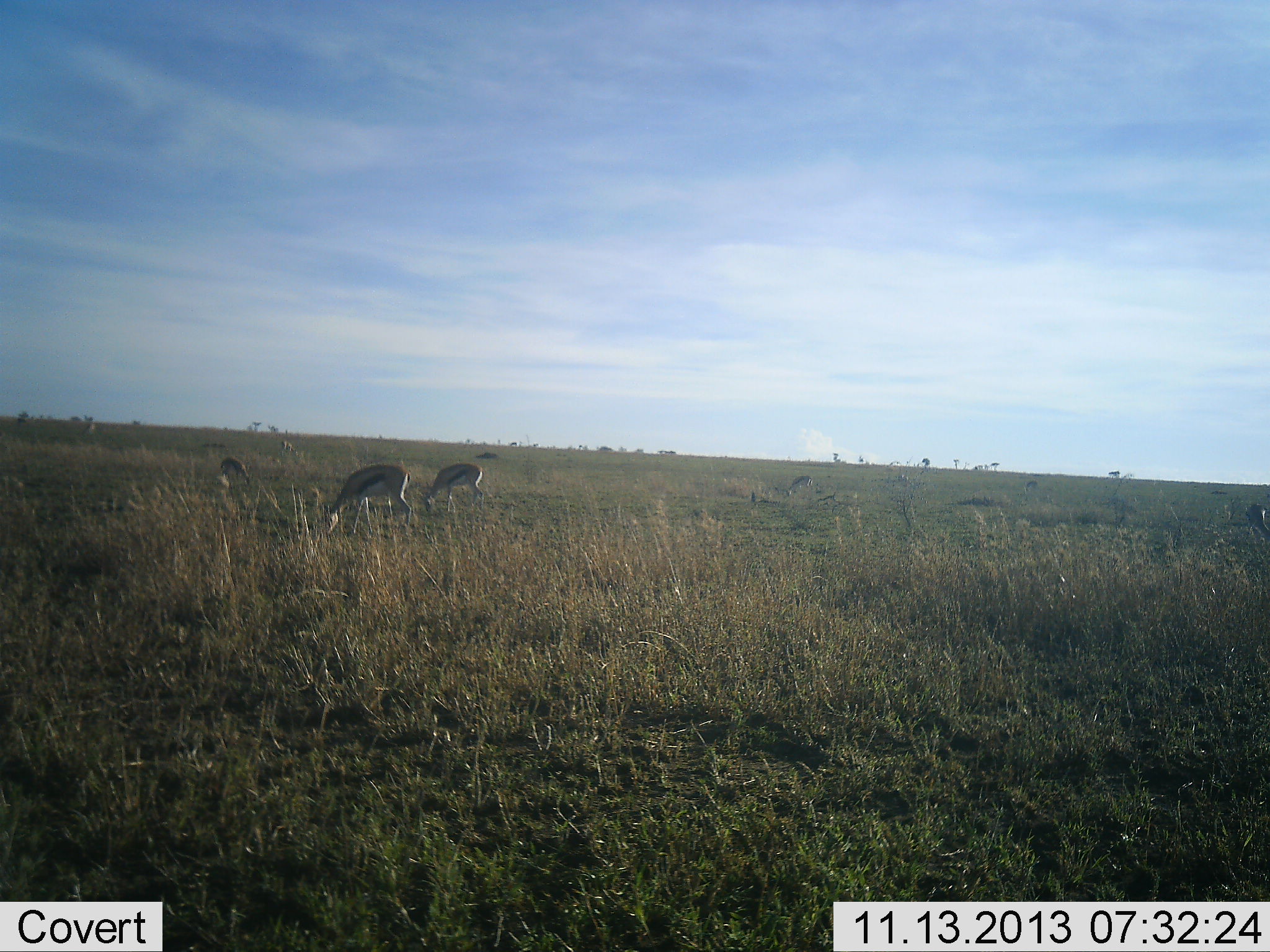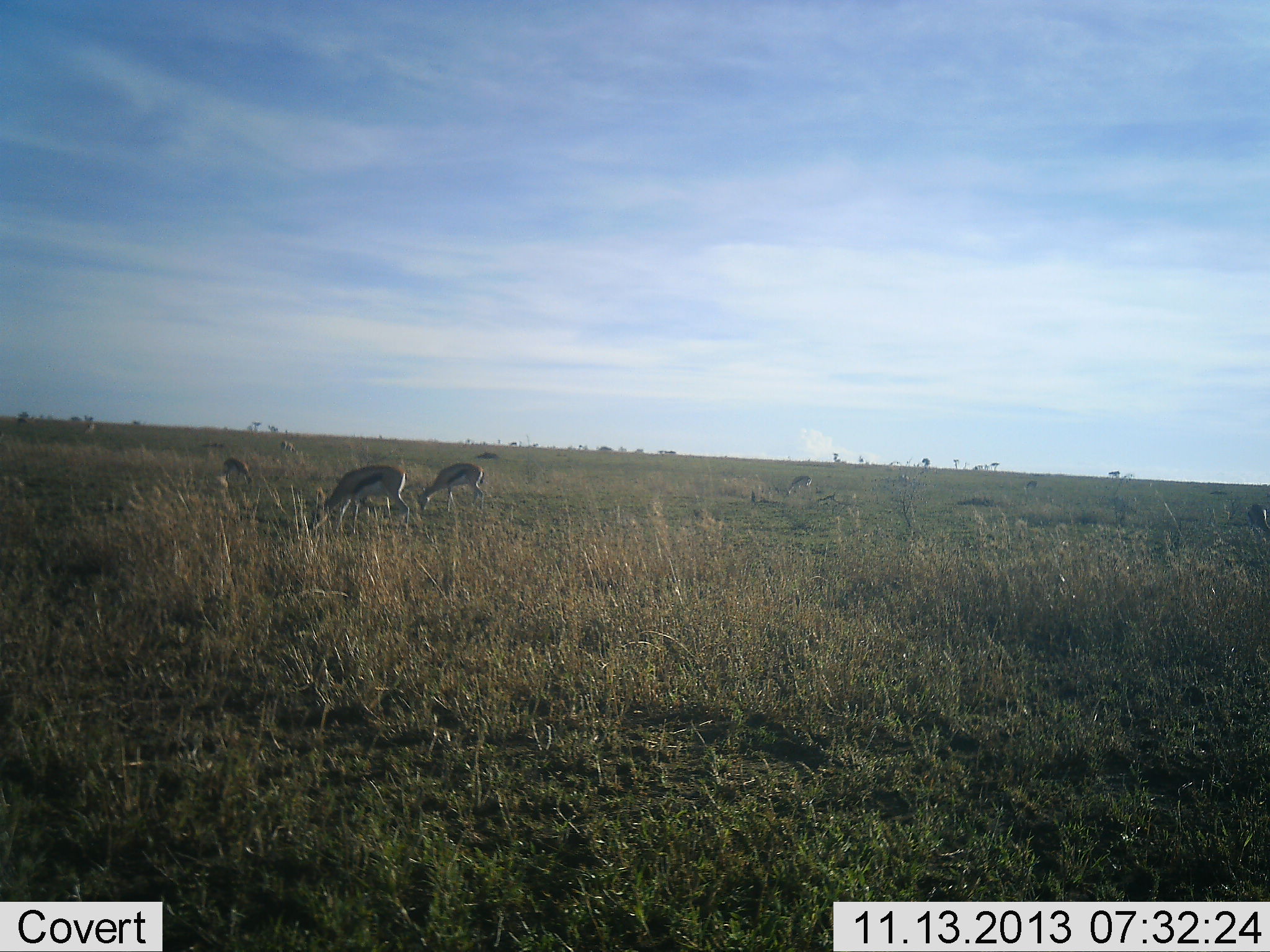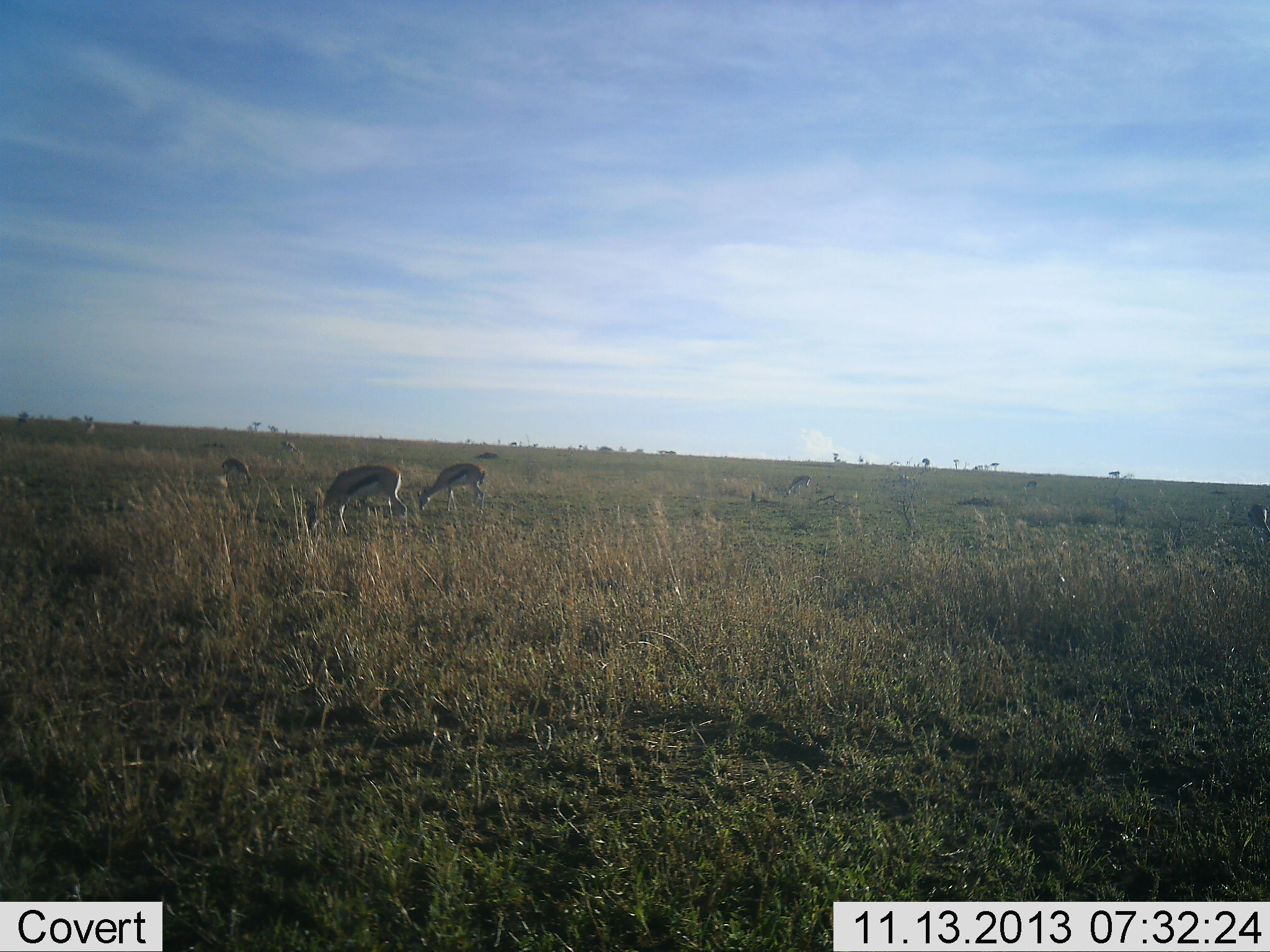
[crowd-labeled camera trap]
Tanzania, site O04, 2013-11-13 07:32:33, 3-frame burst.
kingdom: Animalia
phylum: Chordata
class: Mammalia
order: Artiodactyla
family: Bovidae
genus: Eudorcas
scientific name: Eudorcas thomsonii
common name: thomson's gazelle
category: gazellethomsons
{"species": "gazellethomsons (thomson's gazelle) (Eudorcas thomsonii)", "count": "3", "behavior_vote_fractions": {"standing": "10%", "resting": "0%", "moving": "0%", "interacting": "0%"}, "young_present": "0%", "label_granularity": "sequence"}